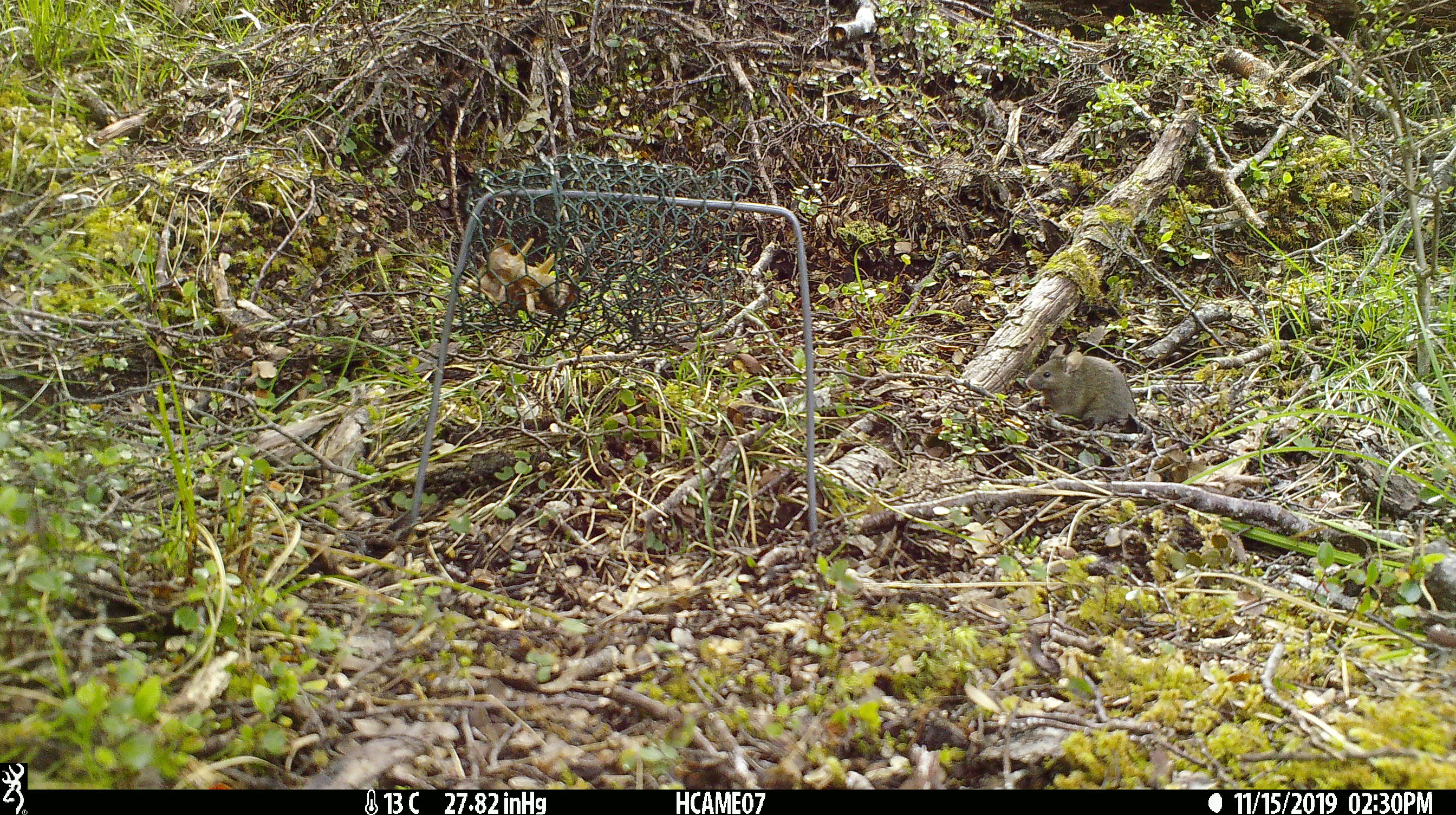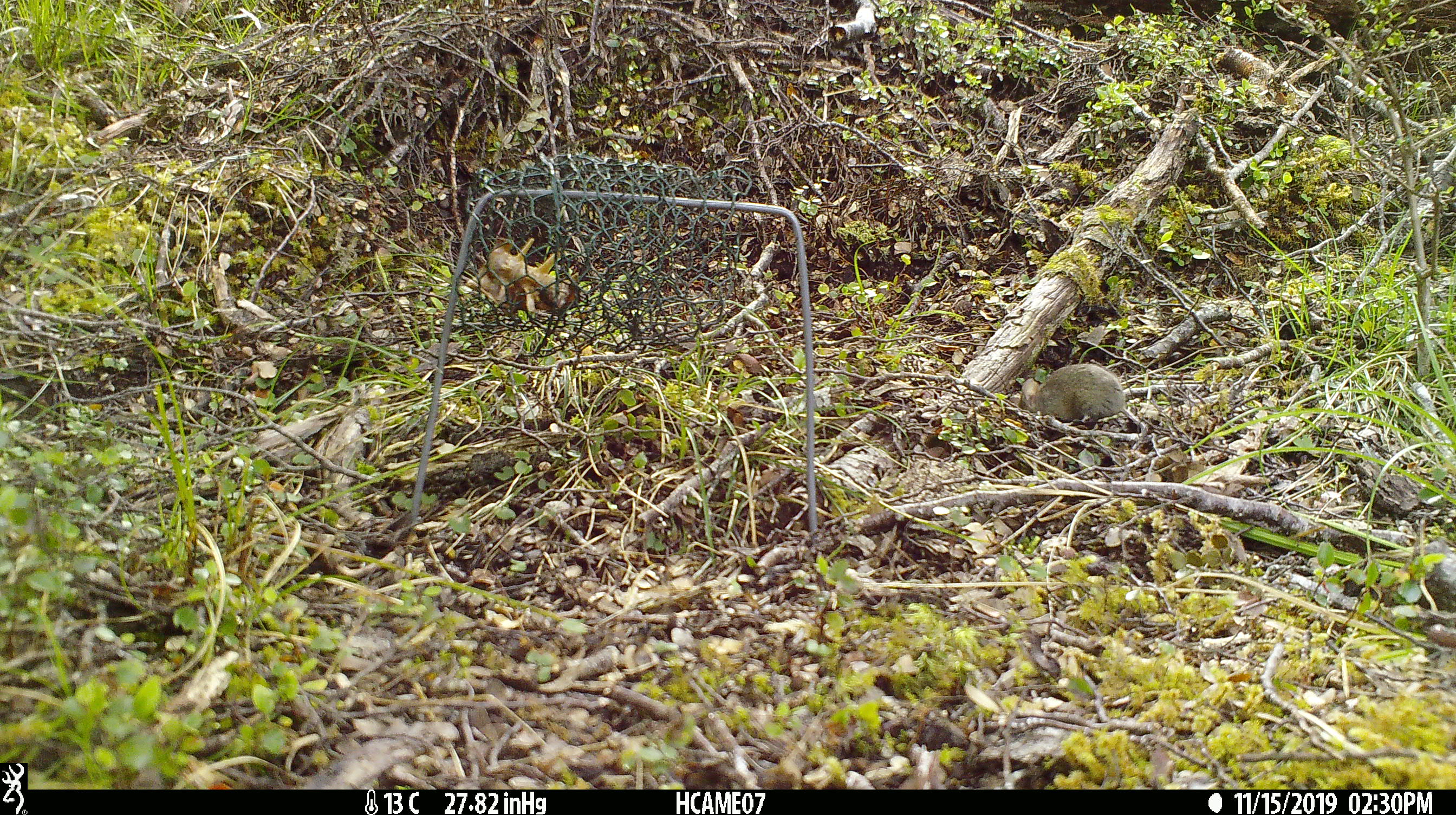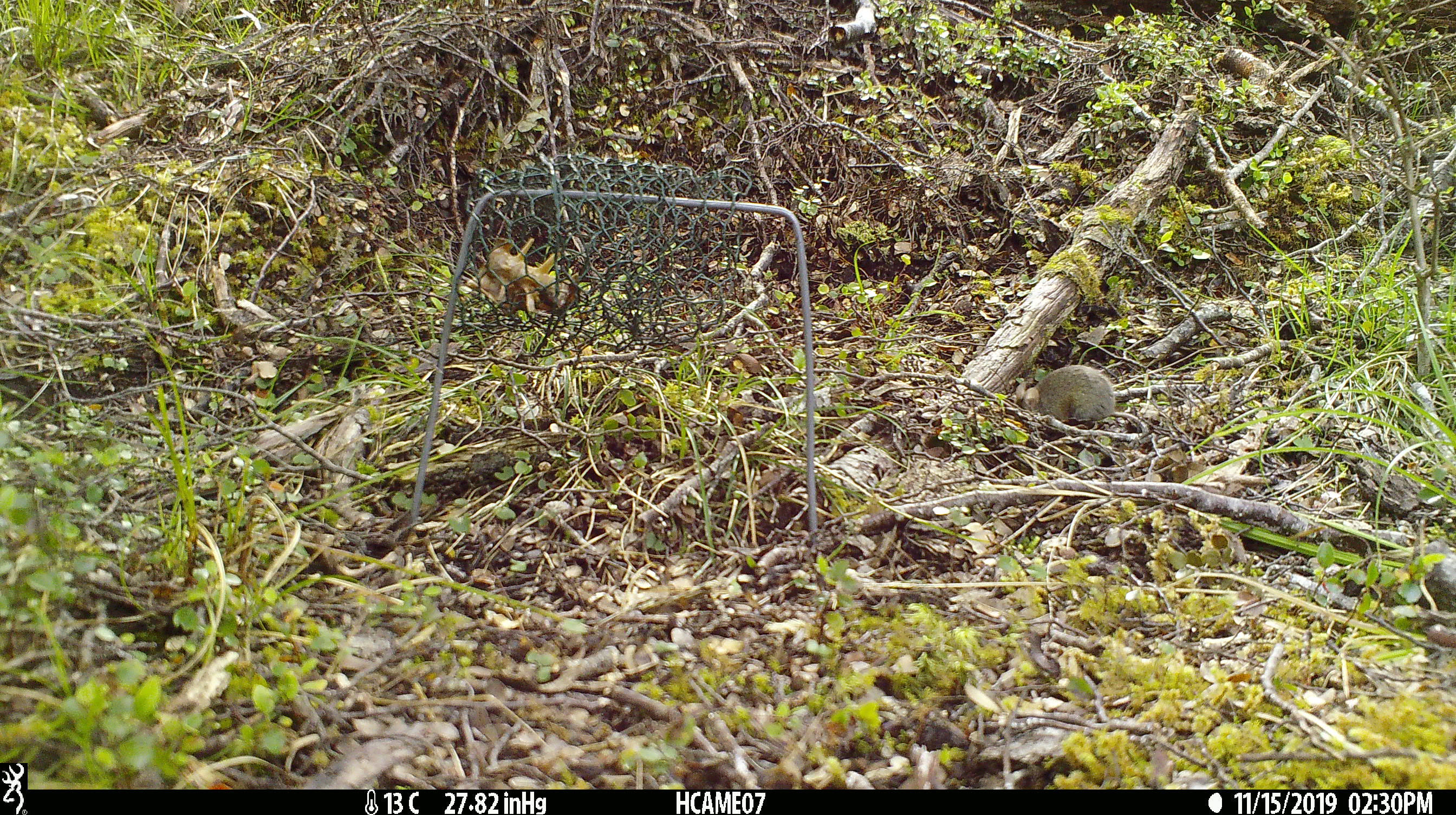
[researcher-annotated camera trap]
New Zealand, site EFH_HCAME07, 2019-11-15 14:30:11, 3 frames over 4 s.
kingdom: Animalia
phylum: Chordata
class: Mammalia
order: Rodentia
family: Muridae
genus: Mus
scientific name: Mus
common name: mouse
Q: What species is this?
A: Mouse (Mus).